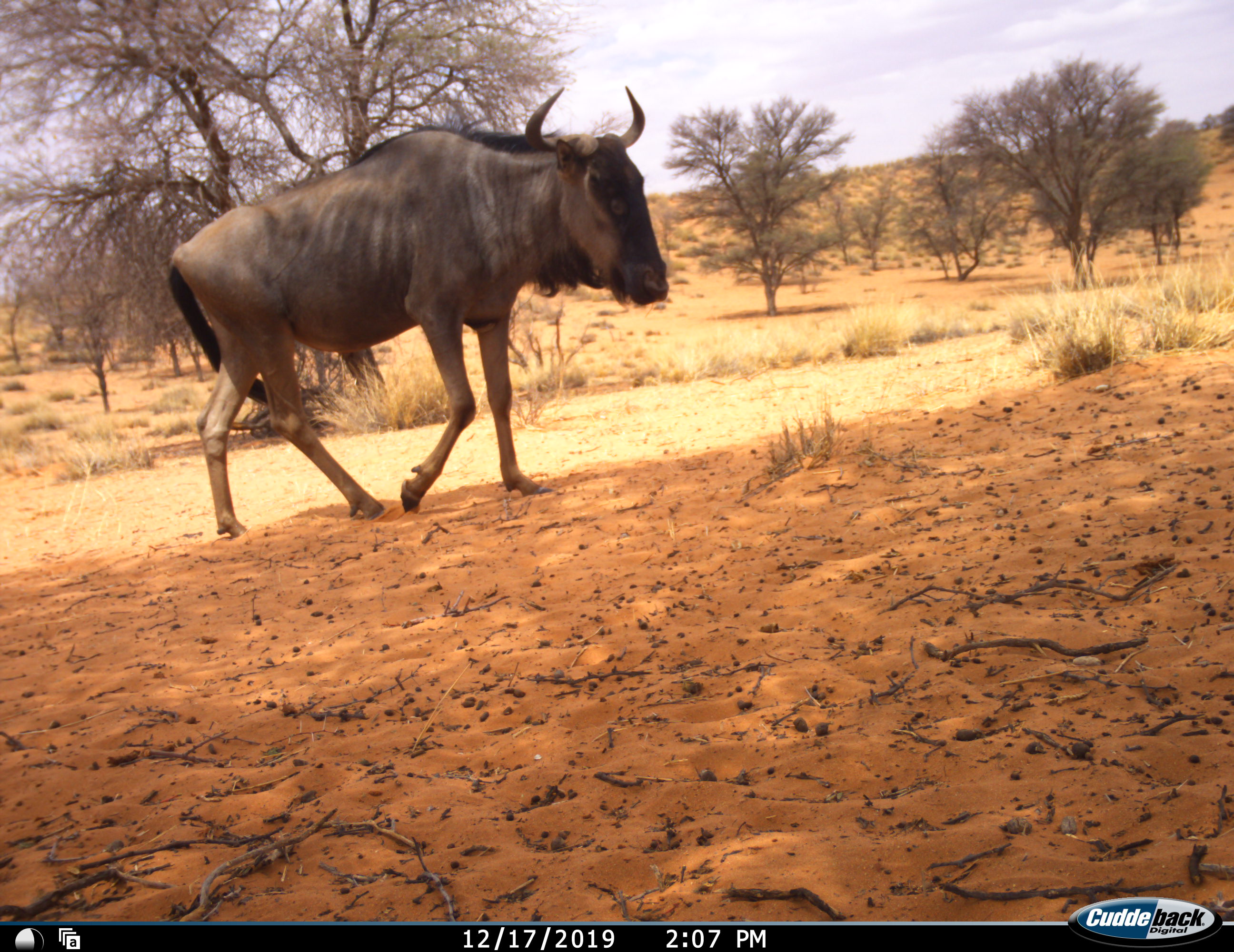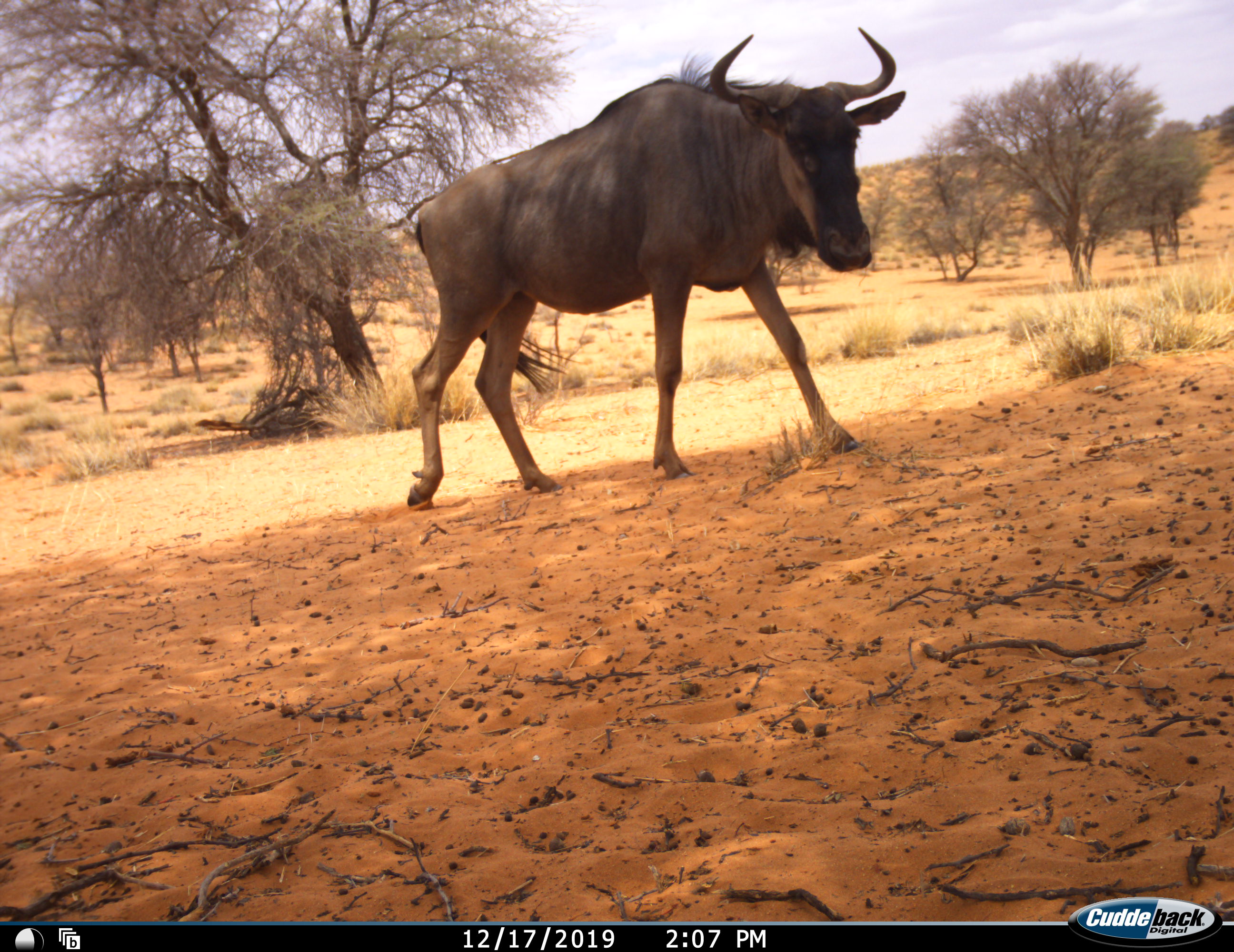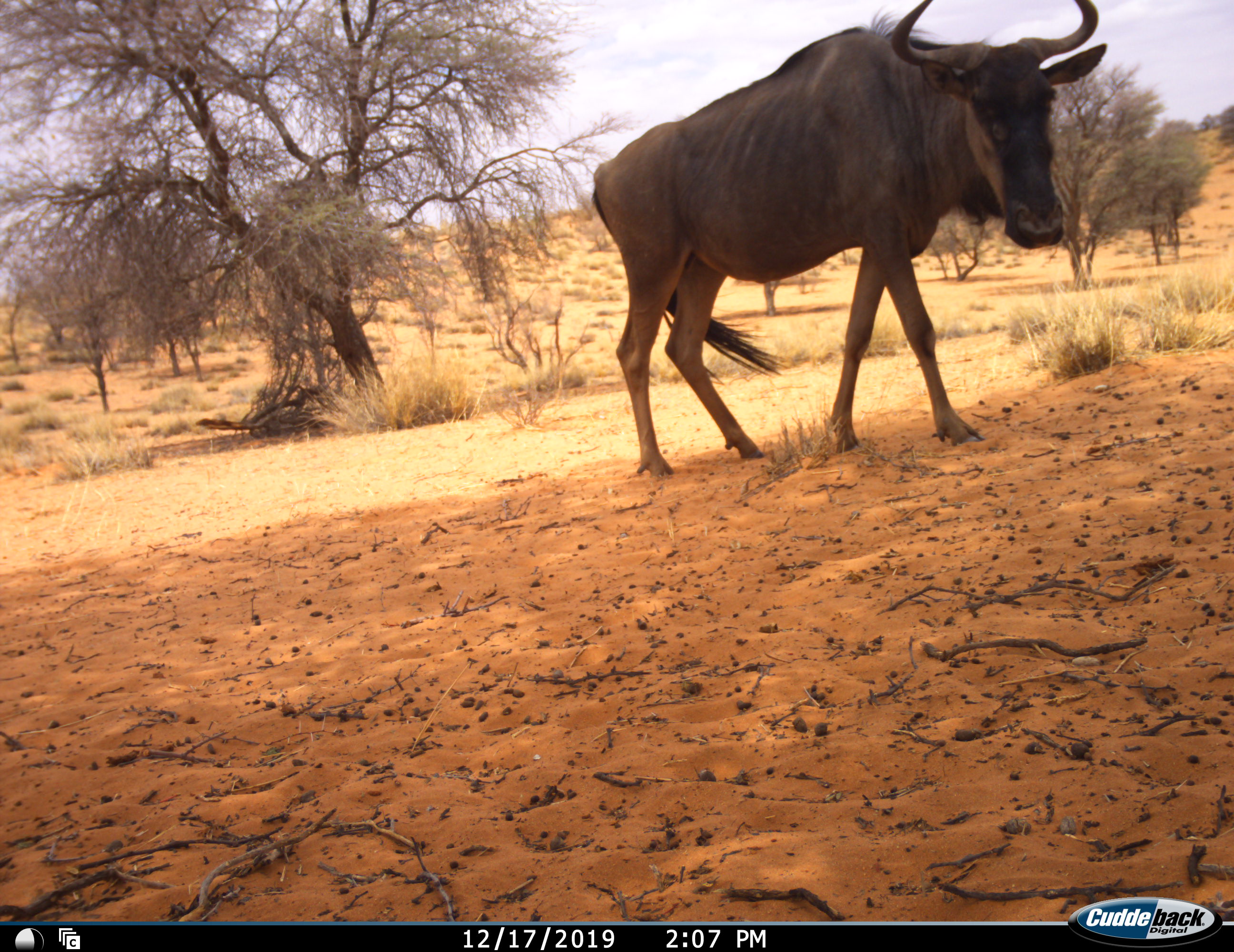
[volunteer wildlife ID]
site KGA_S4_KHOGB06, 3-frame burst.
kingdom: Animalia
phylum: Chordata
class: Mammalia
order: Artiodactyla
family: Bovidae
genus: Connochaetes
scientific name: Connochaetes taurinus taurinus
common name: blue wildebeest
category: wildebeestblue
Wildebeestblue (blue wildebeest) (Connochaetes taurinus taurinus), count 1. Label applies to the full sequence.